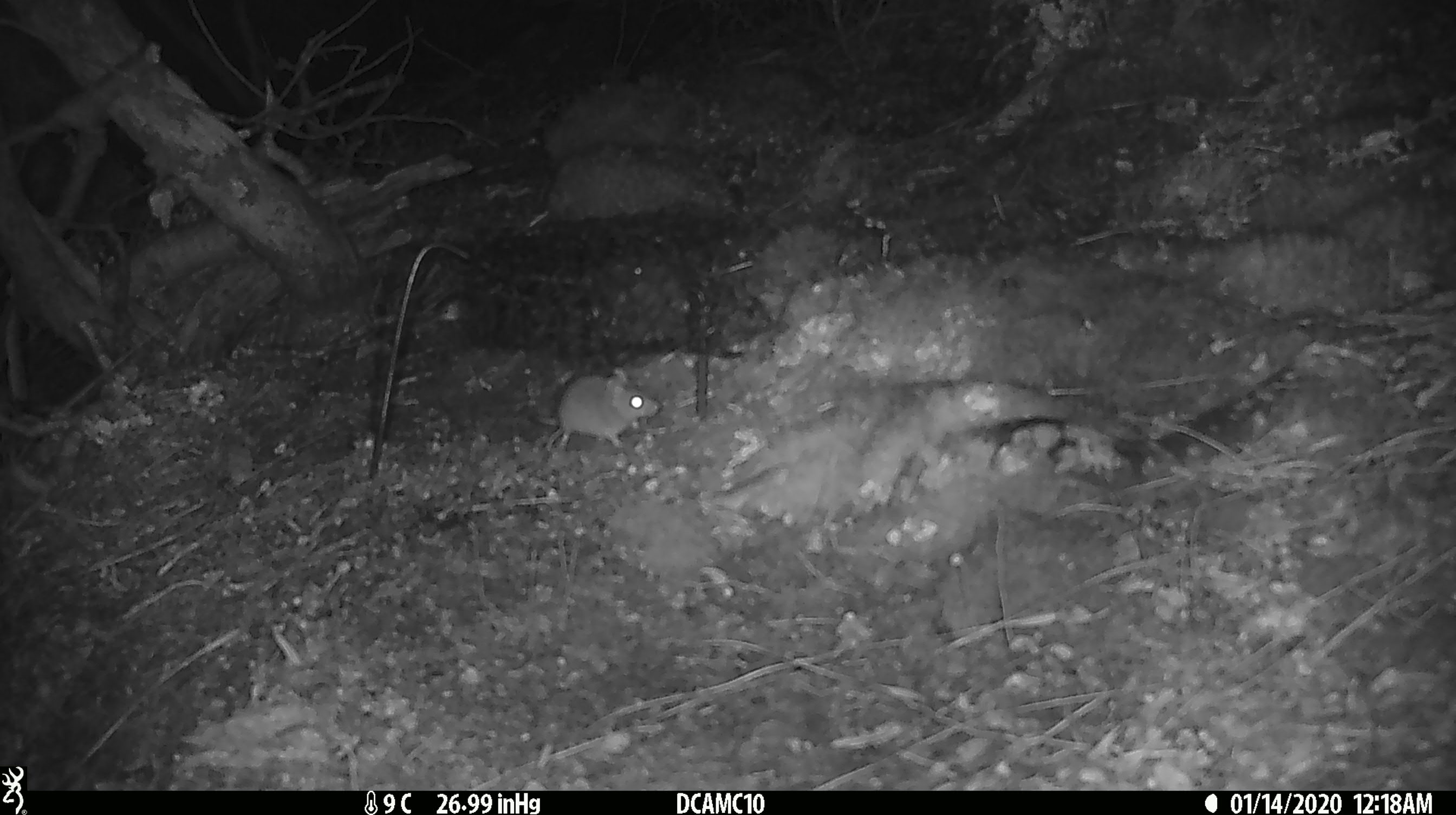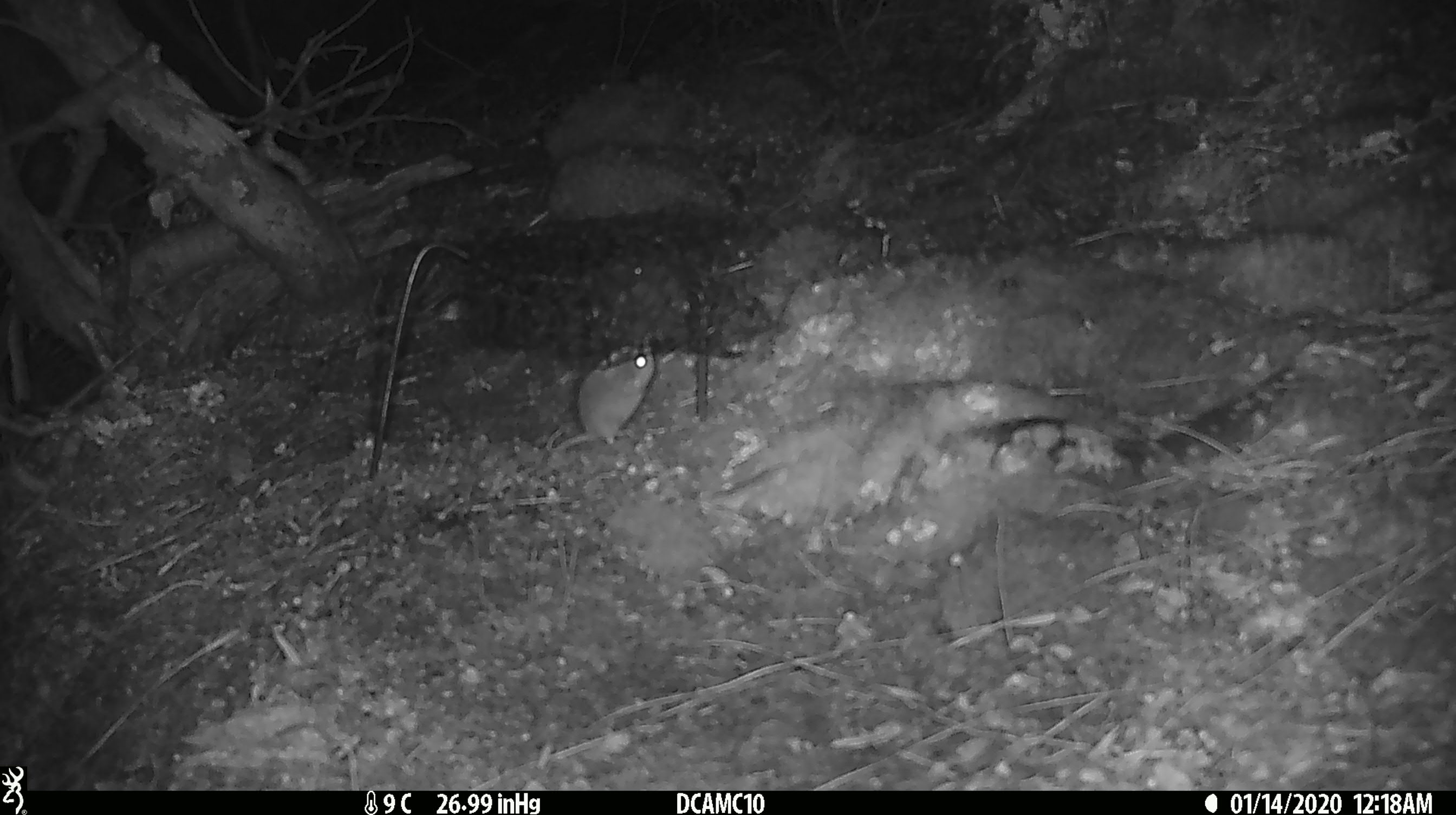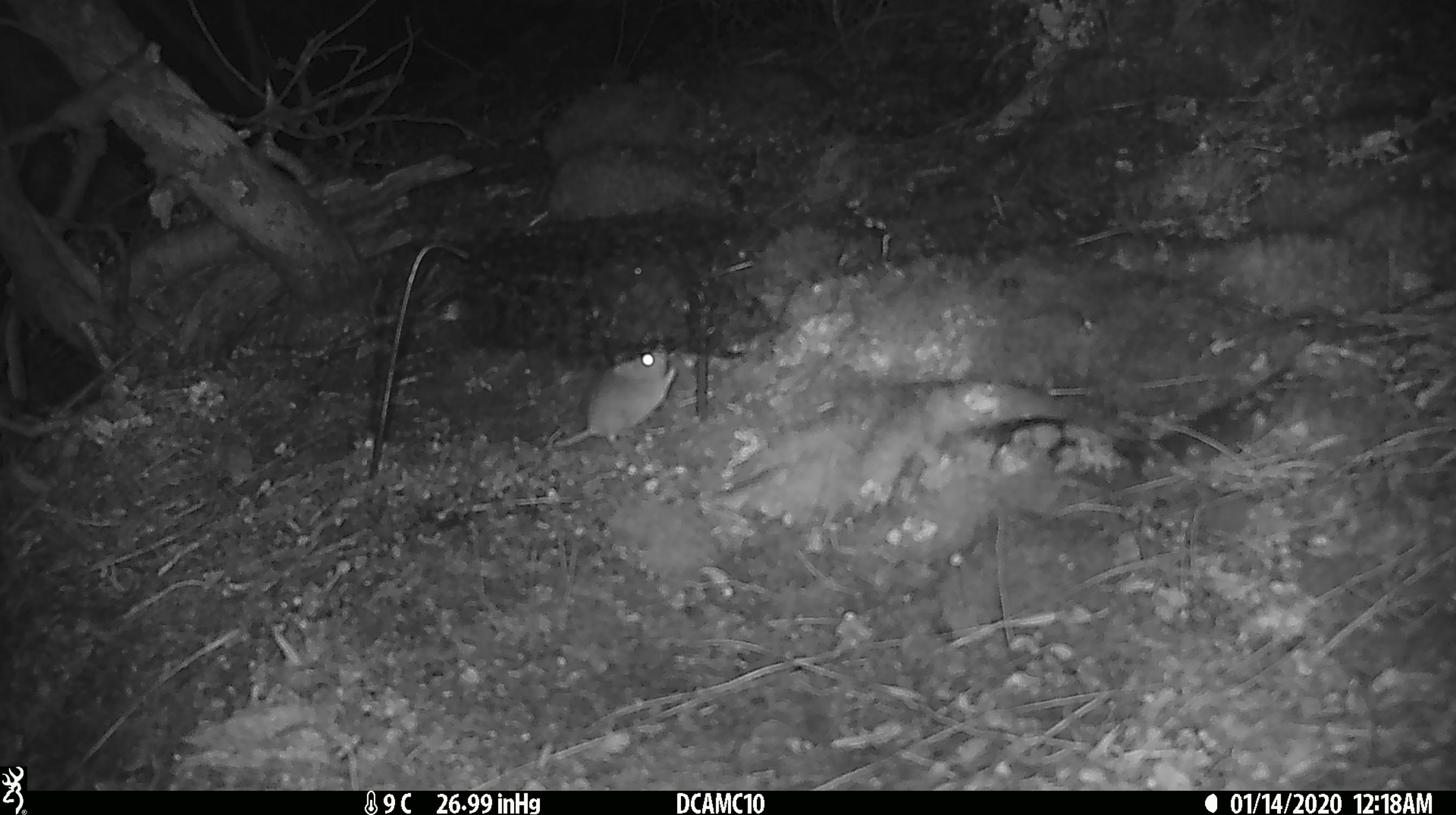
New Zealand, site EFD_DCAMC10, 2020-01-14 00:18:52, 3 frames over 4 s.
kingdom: Animalia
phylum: Chordata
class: Mammalia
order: Rodentia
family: Muridae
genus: Mus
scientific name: Mus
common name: mouse